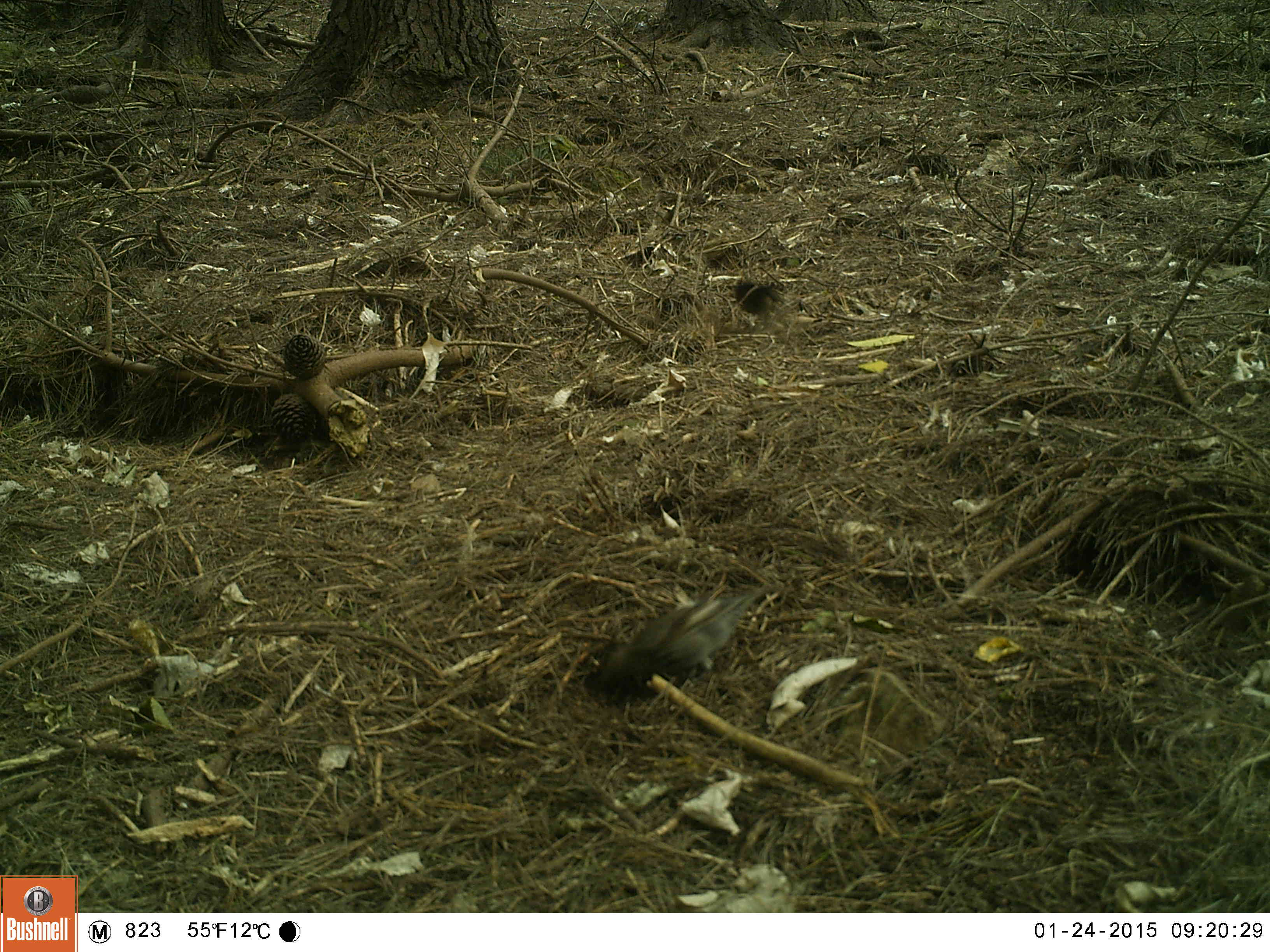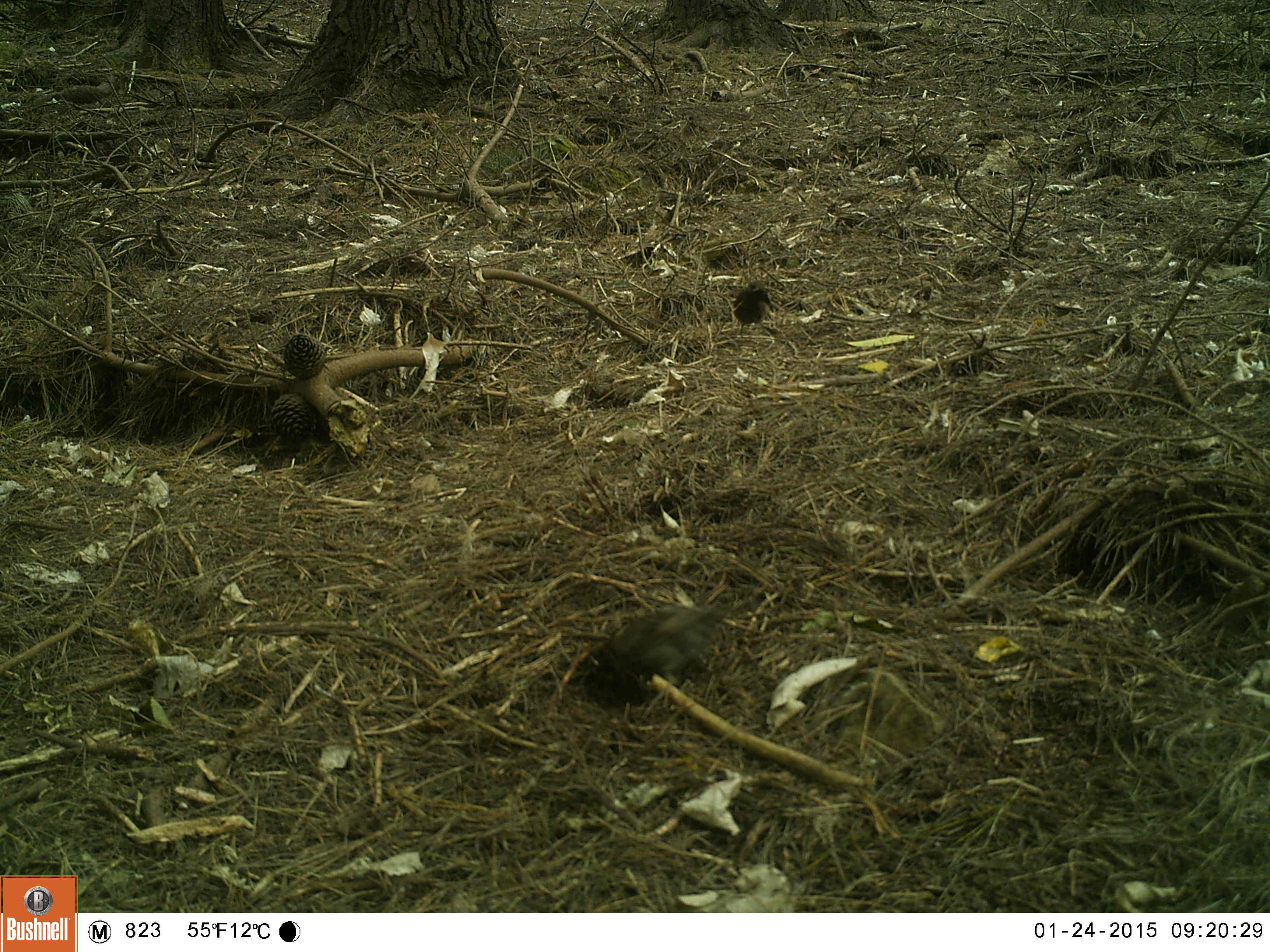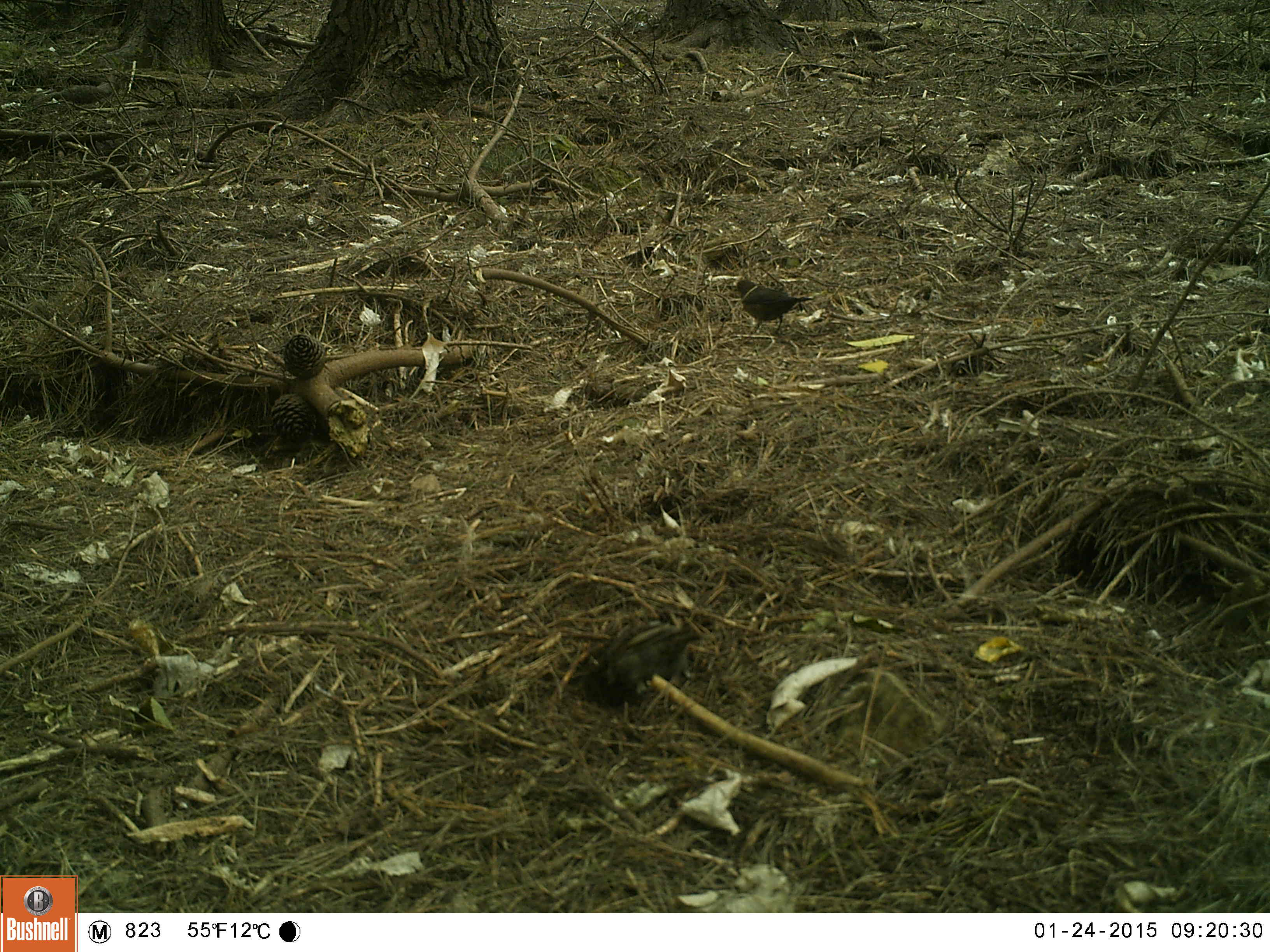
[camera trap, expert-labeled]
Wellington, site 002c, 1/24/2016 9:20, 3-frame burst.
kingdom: Animalia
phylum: Chordata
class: Aves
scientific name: Aves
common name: bird